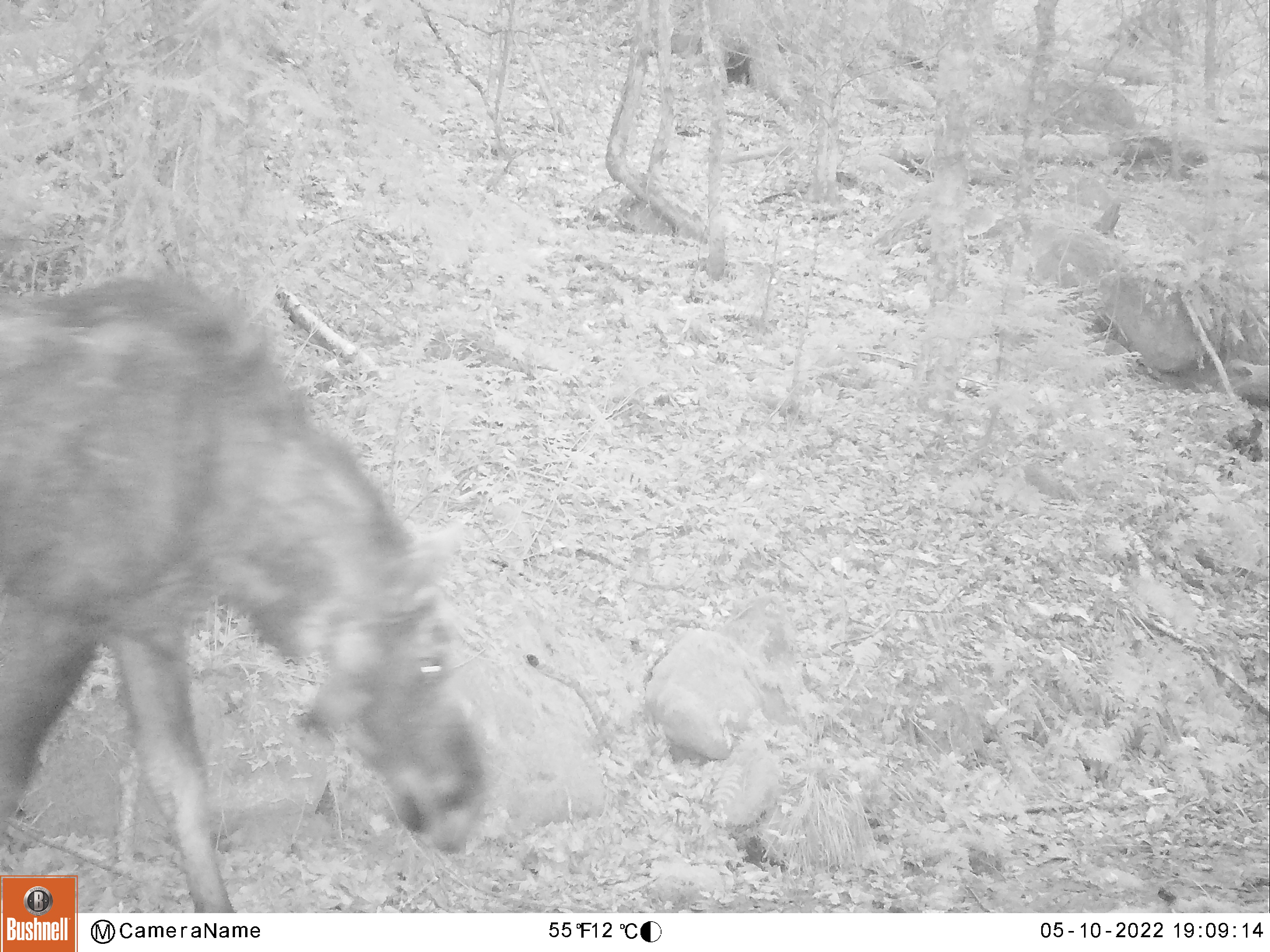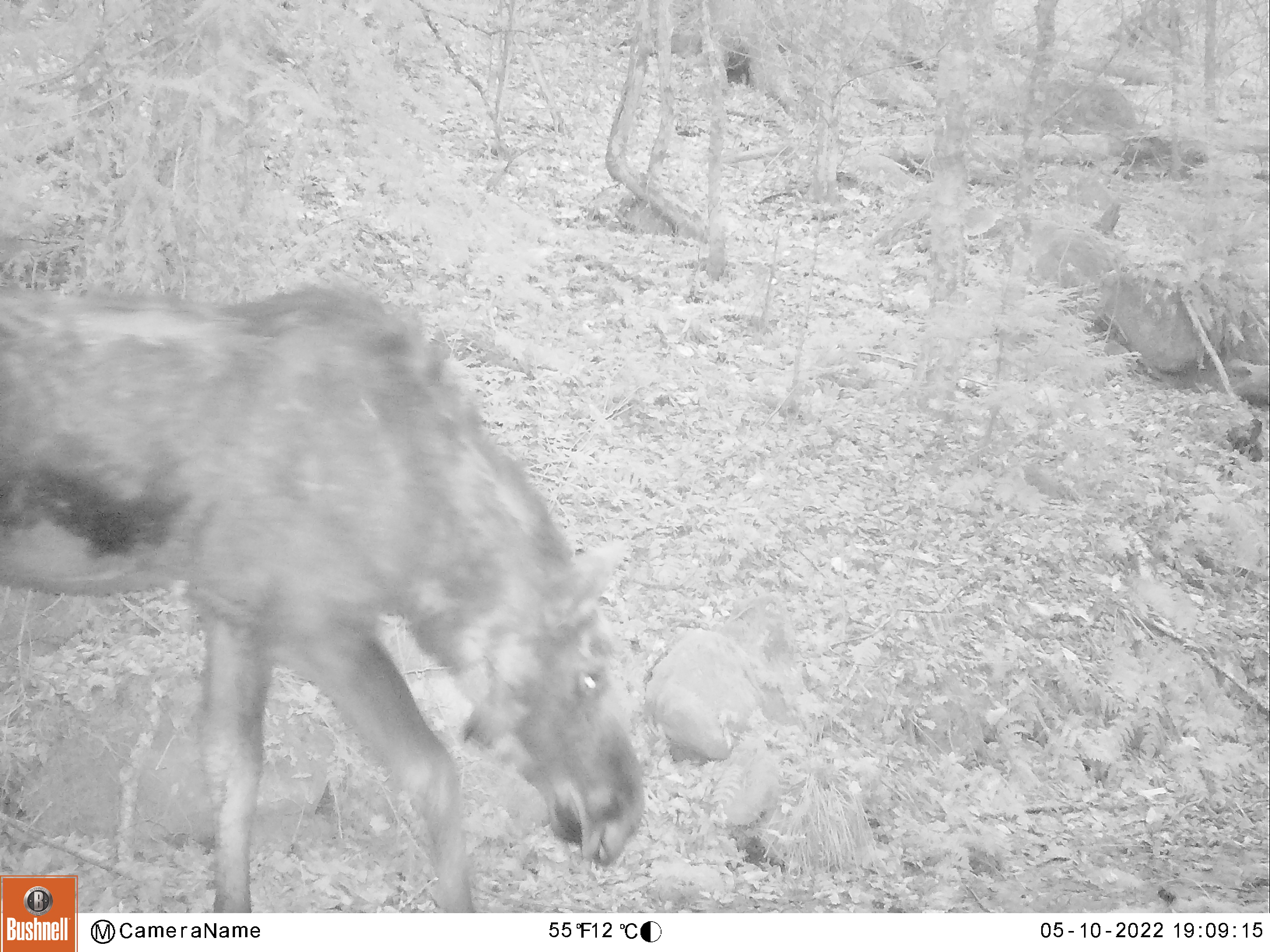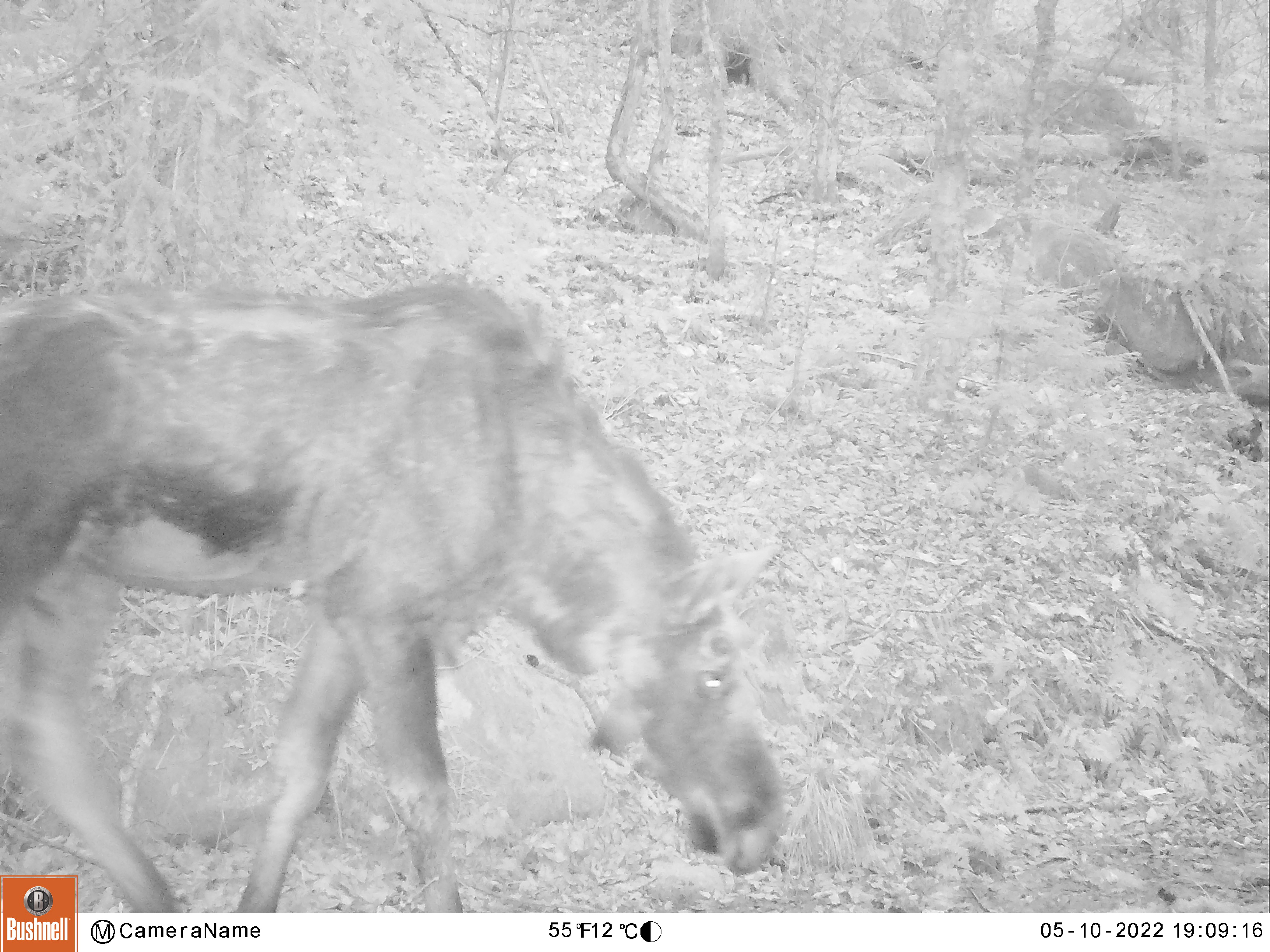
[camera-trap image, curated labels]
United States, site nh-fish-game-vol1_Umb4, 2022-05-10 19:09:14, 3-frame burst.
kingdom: Animalia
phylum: Chordata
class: Mammalia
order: Artiodactyla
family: Cervidae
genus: Alces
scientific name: Alces alces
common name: moose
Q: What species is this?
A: Moose (Alces alces).